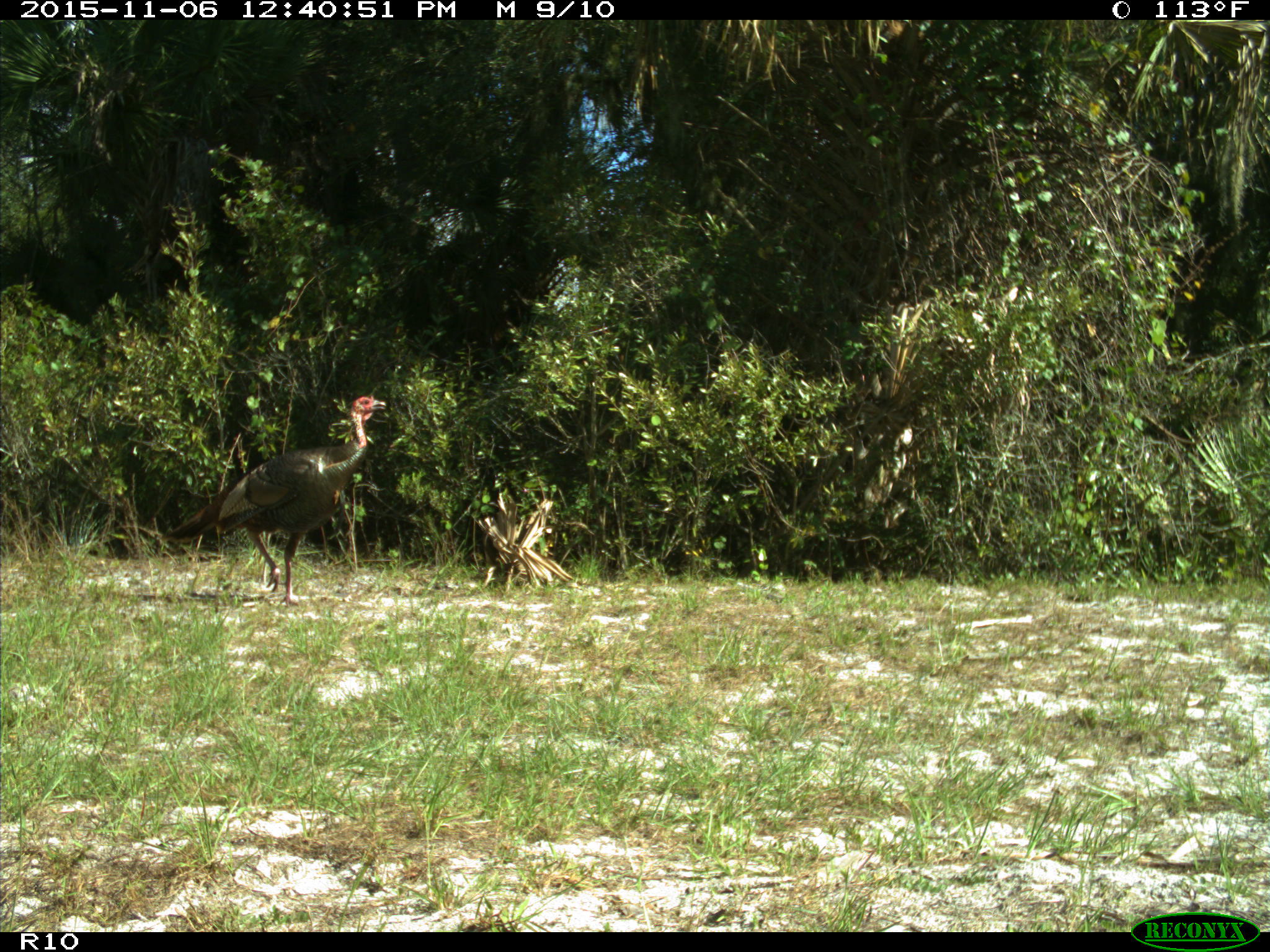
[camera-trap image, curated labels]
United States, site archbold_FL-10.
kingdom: Animalia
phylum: Chordata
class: Aves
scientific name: Aves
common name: birds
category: unidentified bird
Unidentified bird (birds) (Aves).